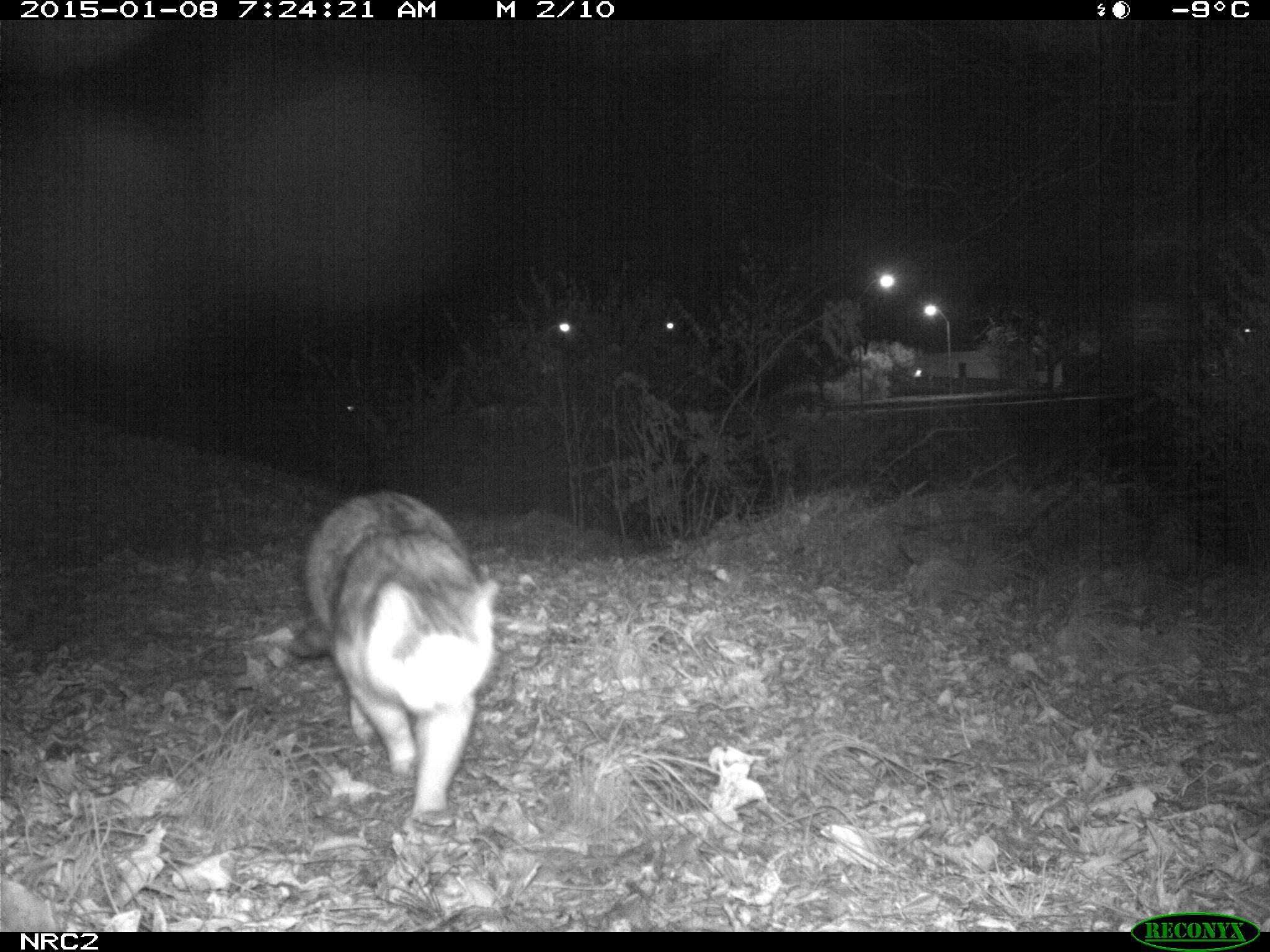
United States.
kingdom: Animalia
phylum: Chordata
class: Mammalia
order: Carnivora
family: Felidae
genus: Felis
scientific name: Felis catus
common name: domestic cat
Domestic Cat (Felis catus).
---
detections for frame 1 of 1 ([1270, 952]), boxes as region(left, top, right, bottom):
Domestic Cat: region(265, 482, 518, 847)